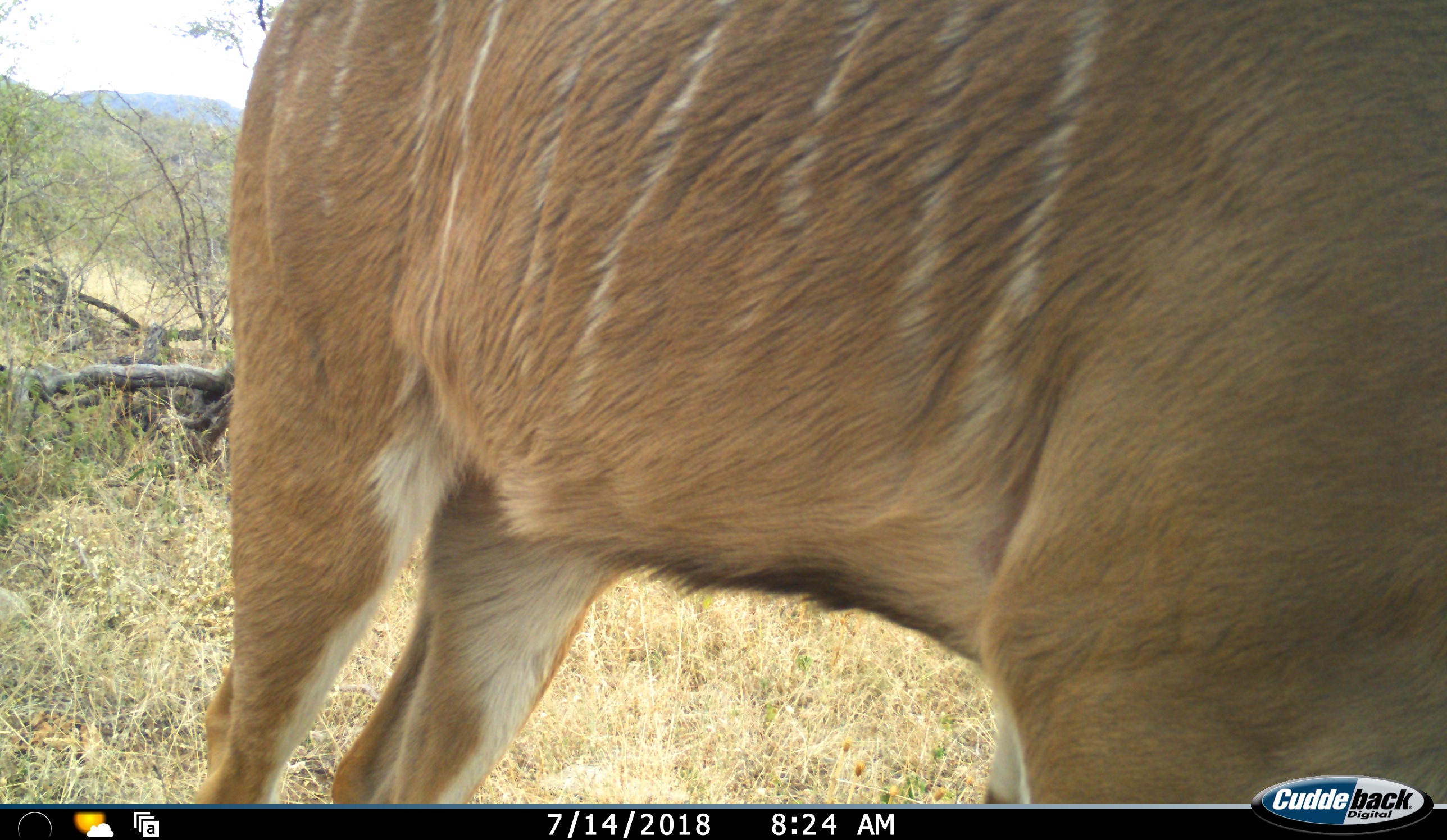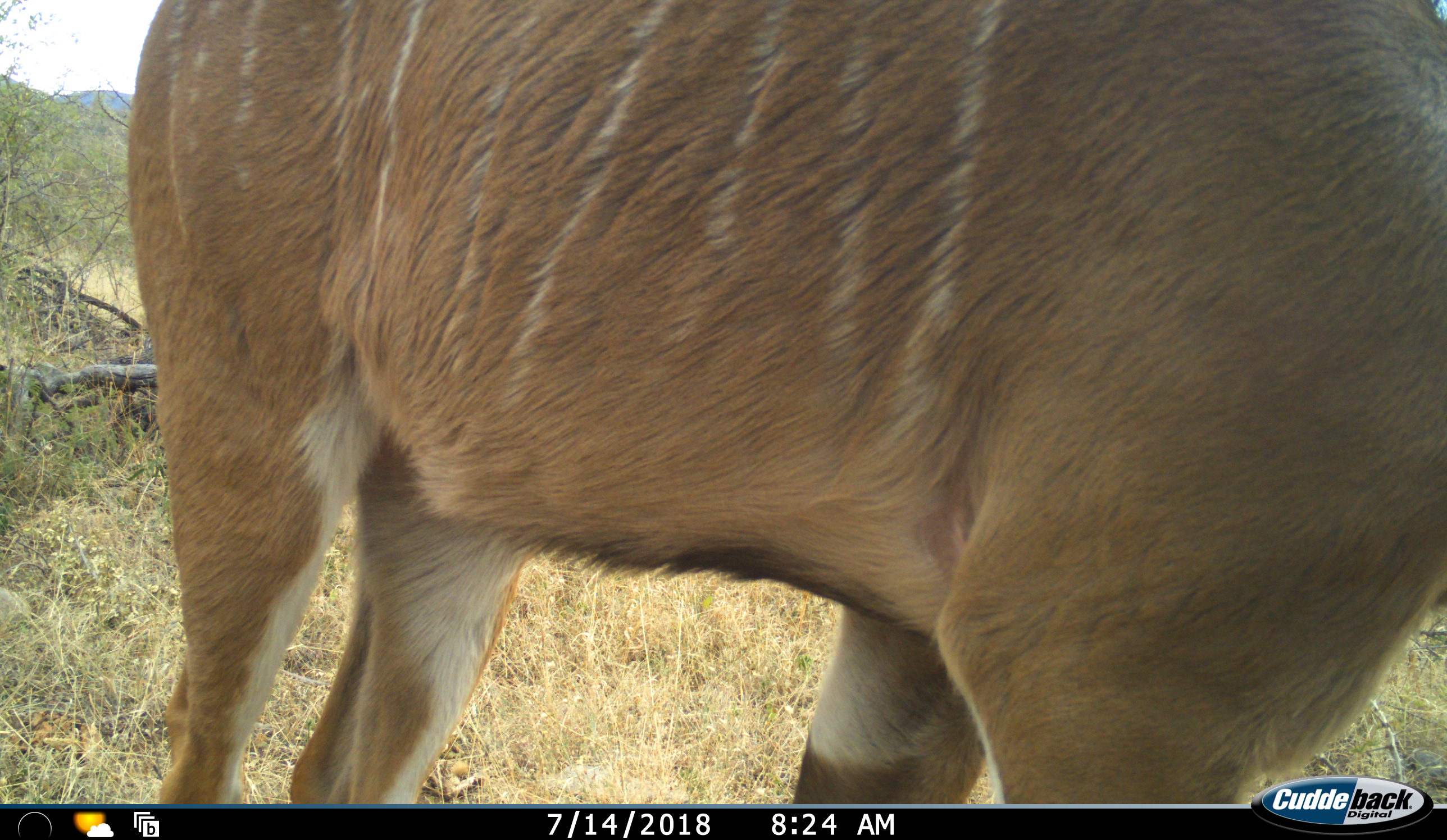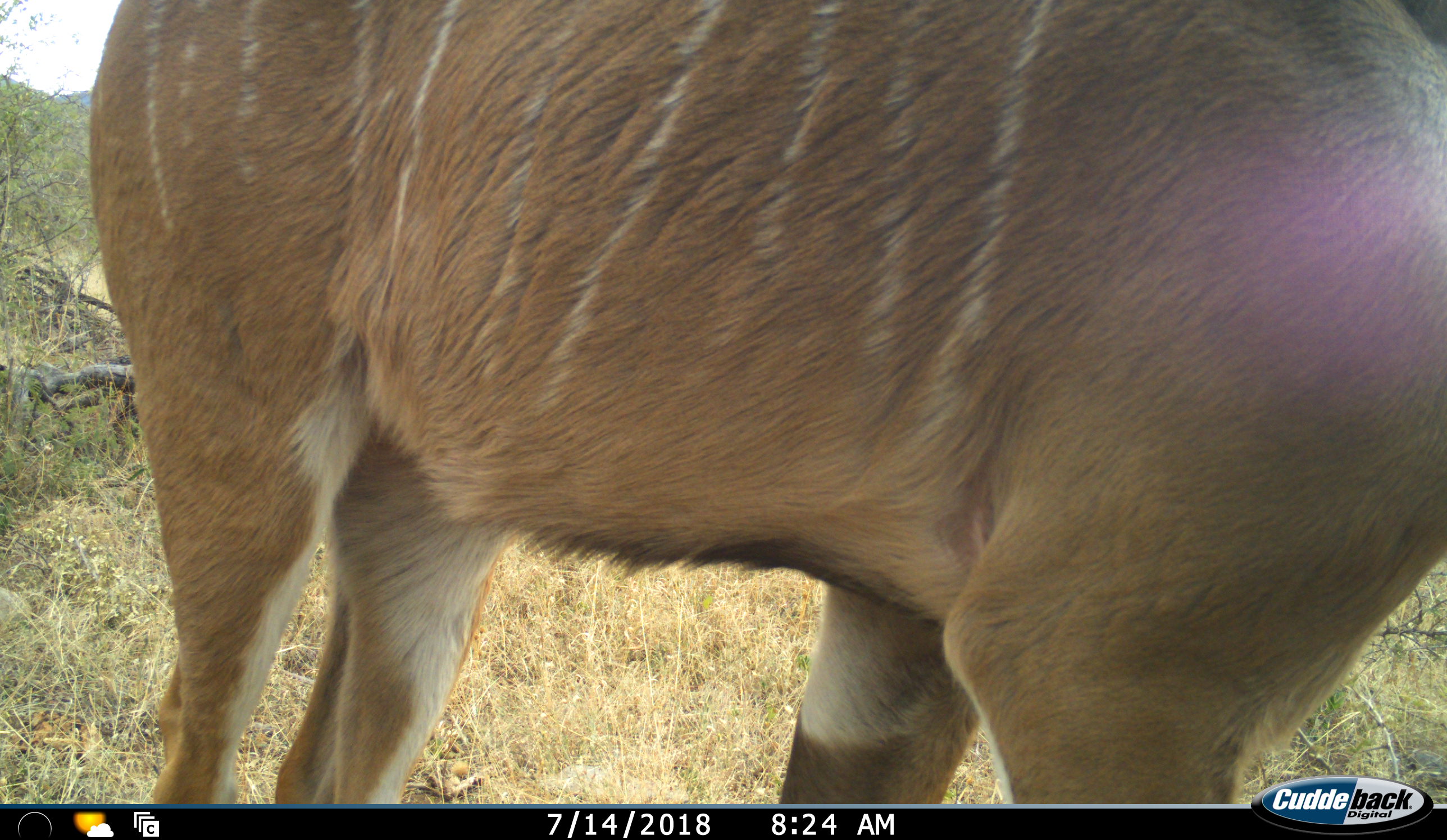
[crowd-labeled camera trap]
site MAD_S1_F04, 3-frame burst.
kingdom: Animalia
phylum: Chordata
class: Mammalia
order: Artiodactyla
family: Bovidae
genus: Tragelaphus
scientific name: Tragelaphus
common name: kudu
Kudu (Tragelaphus), count 1. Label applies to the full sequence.